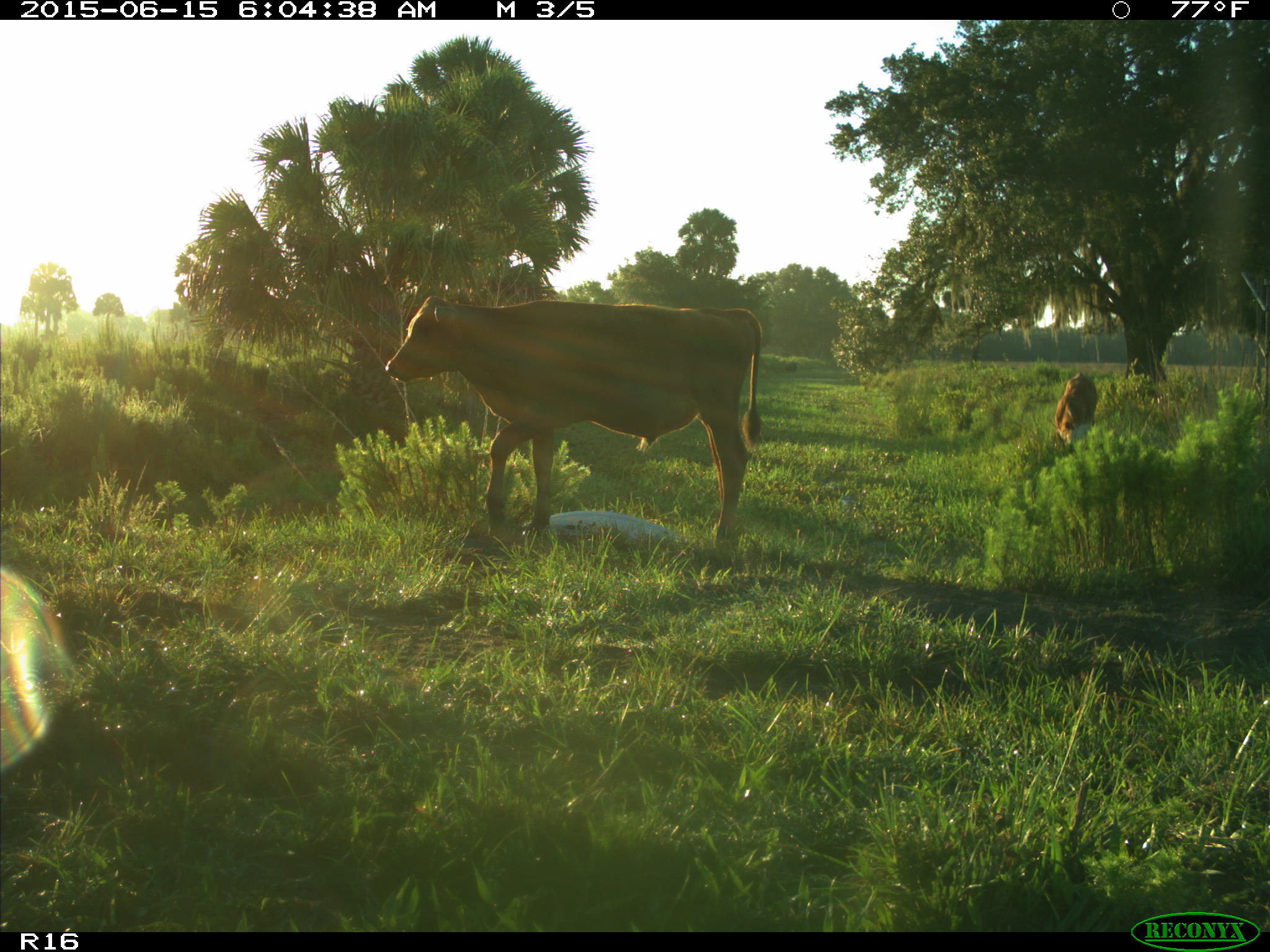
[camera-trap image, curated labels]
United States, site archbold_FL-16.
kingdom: Animalia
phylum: Chordata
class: Mammalia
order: Artiodactyla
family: Bovidae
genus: Bos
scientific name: Bos taurus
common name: domestic cow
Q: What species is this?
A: Bos taurus (domestic cow).